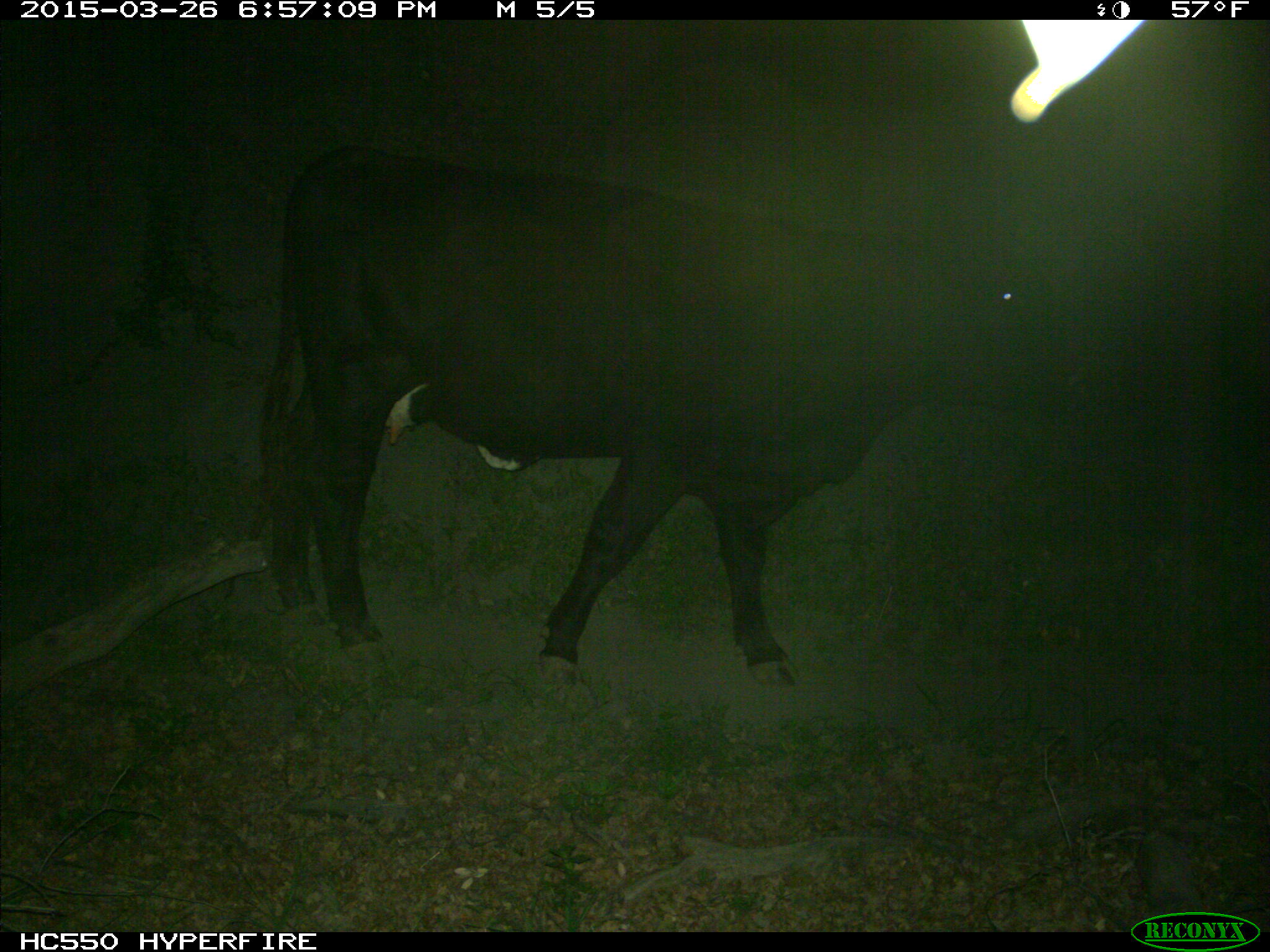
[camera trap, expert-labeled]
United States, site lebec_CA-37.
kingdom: Animalia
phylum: Chordata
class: Mammalia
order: Artiodactyla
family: Bovidae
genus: Bos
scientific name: Bos taurus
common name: domestic cow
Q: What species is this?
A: Bos taurus (domestic cow).